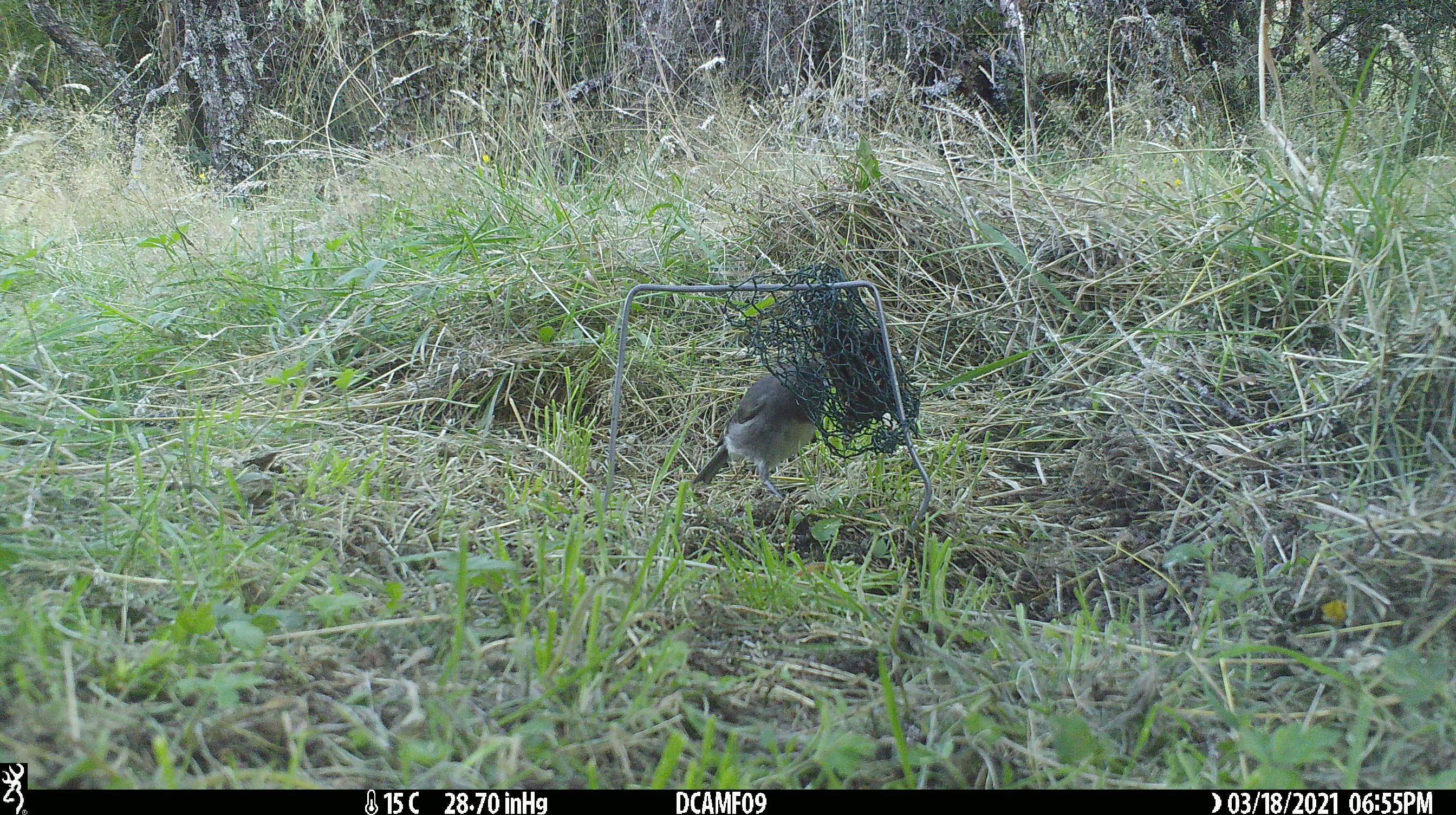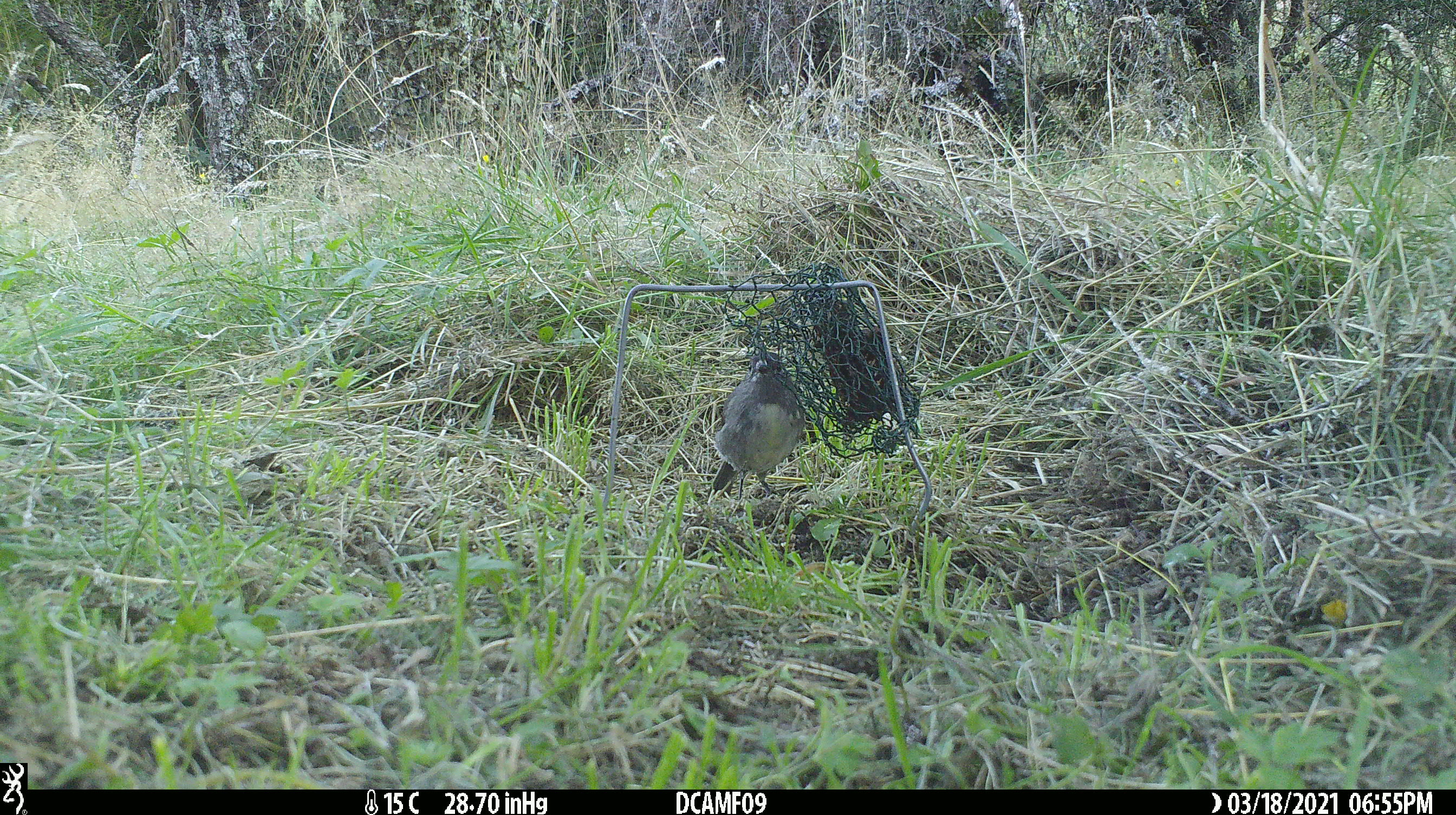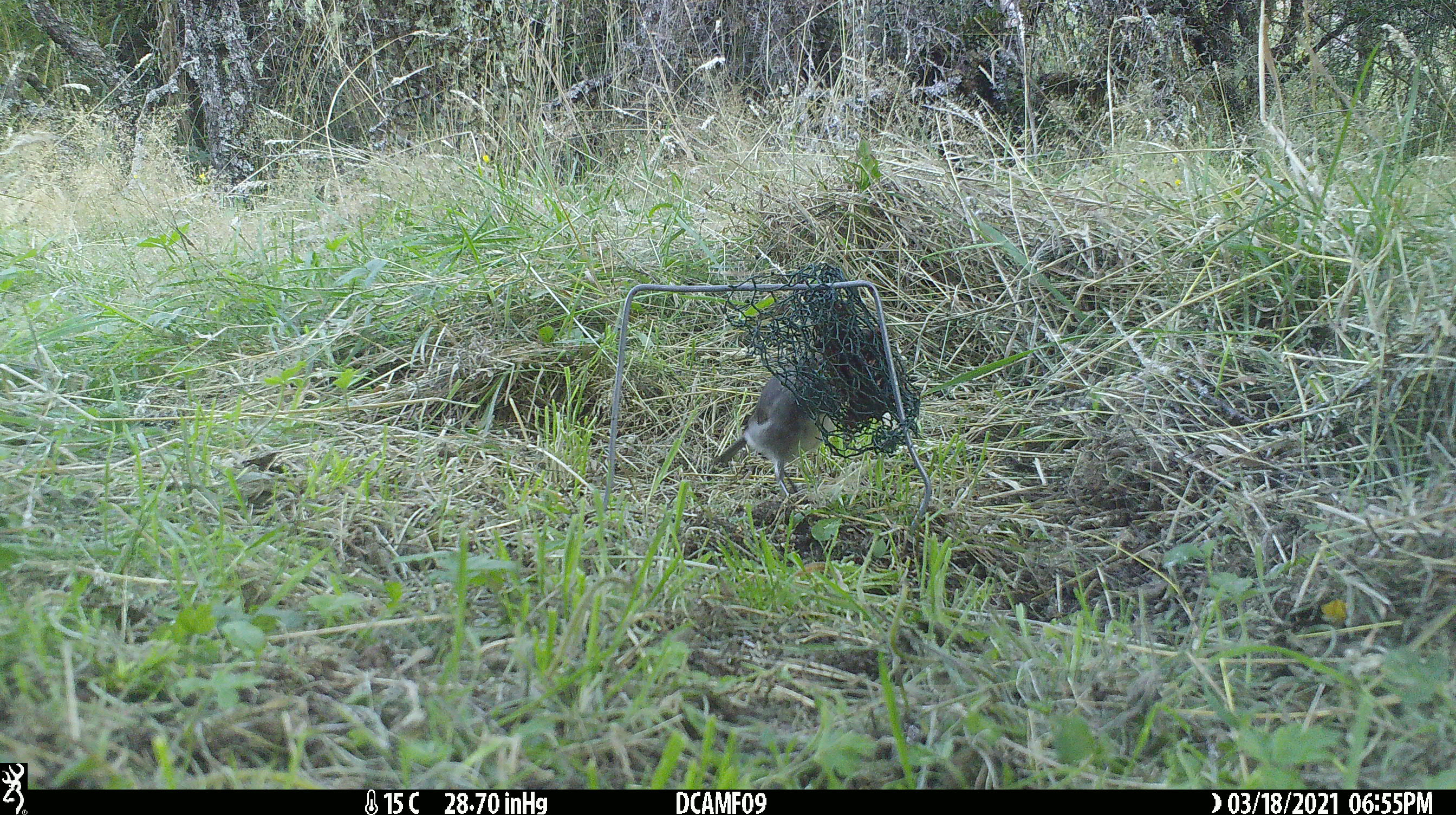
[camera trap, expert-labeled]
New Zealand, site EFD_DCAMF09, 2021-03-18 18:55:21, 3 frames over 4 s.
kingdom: Animalia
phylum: Chordata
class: Aves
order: Passeriformes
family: Petroicidae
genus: Petroica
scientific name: Petroica australis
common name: new zealand robin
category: robin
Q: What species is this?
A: Robin (new zealand robin) (Petroica australis).